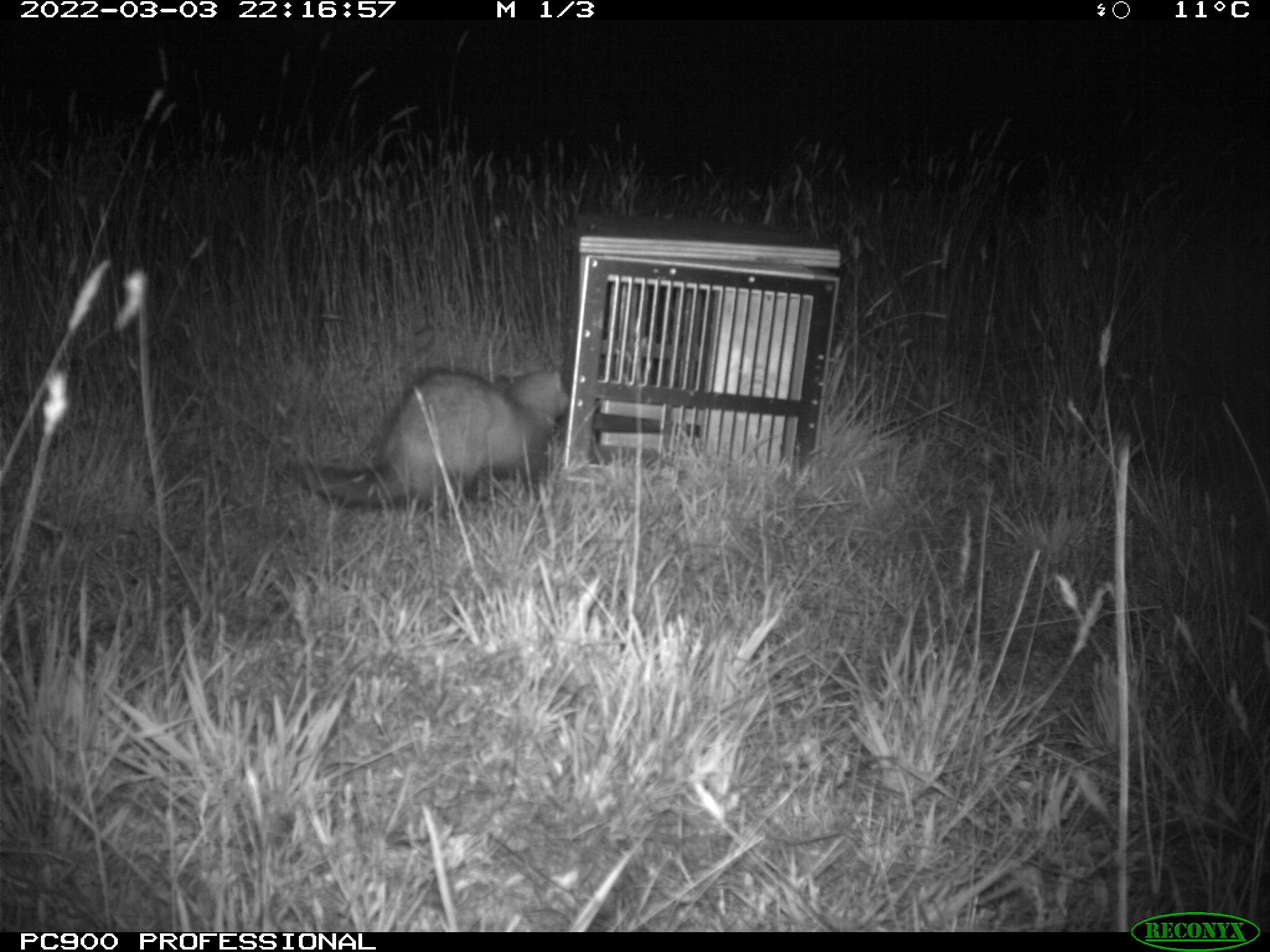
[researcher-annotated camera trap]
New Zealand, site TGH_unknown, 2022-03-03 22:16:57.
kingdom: Animalia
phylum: Chordata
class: Mammalia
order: Carnivora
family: Mustelidae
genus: Mustela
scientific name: Mustela furo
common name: ferret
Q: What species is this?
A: Ferret (Mustela furo).